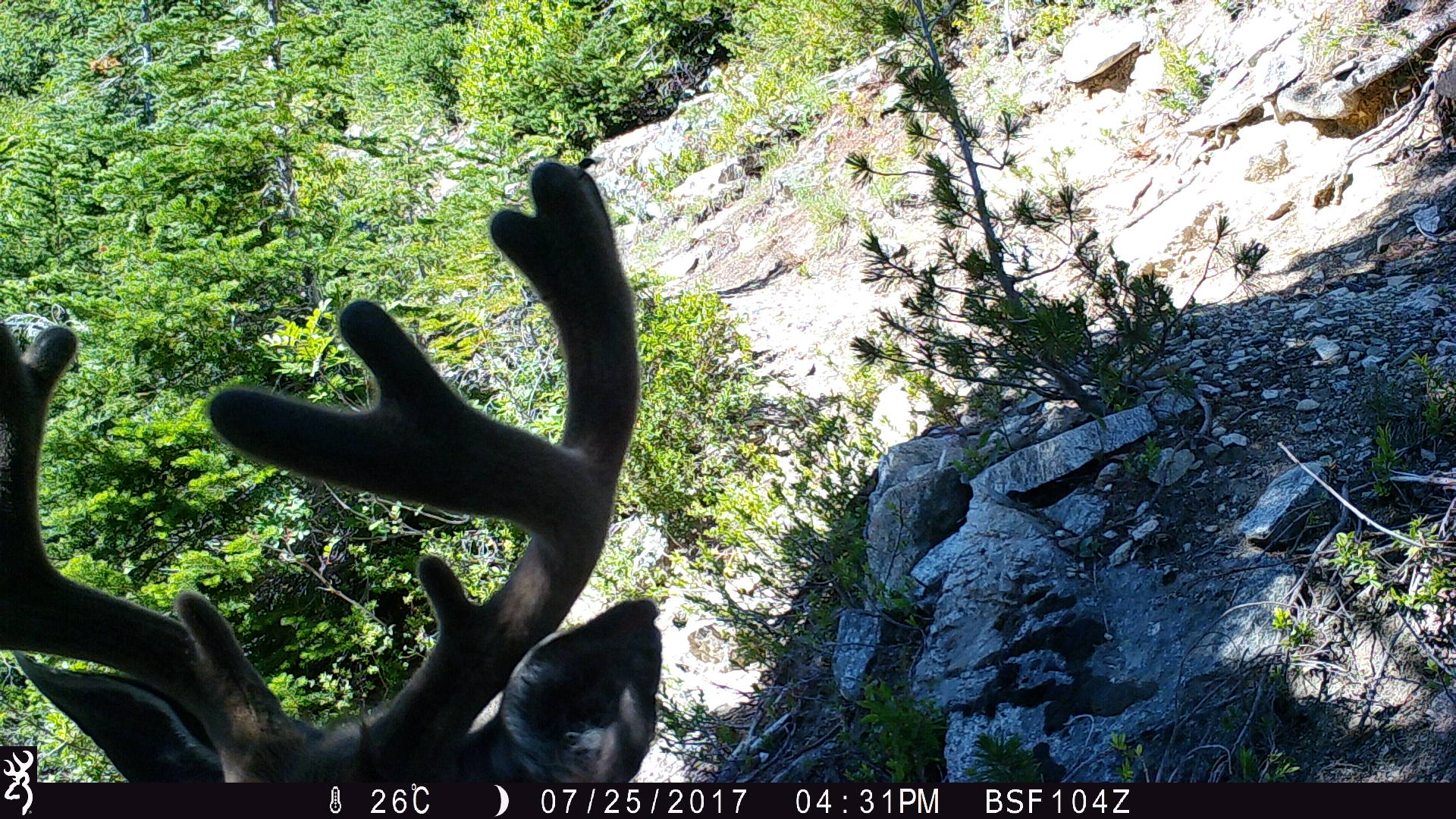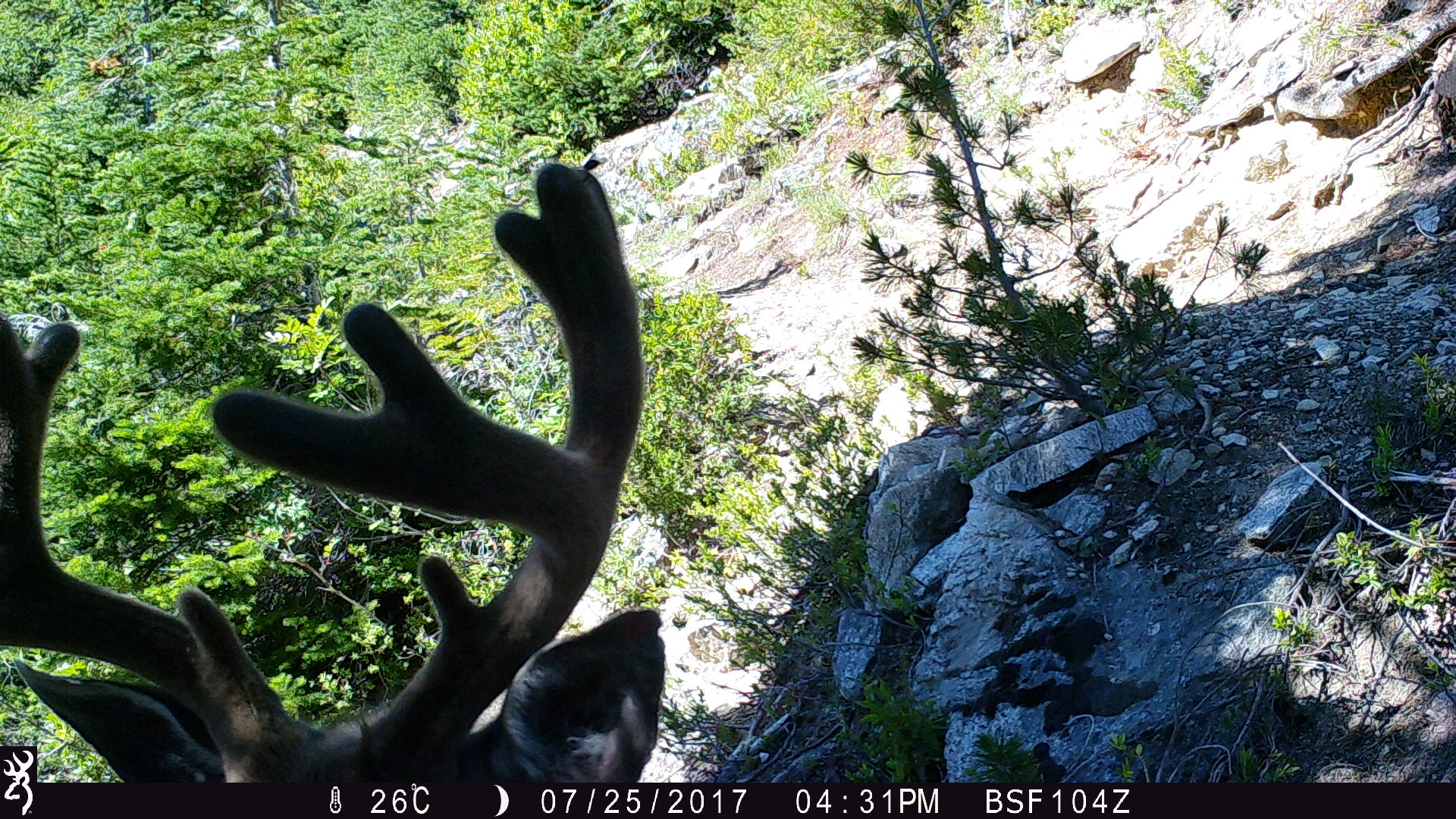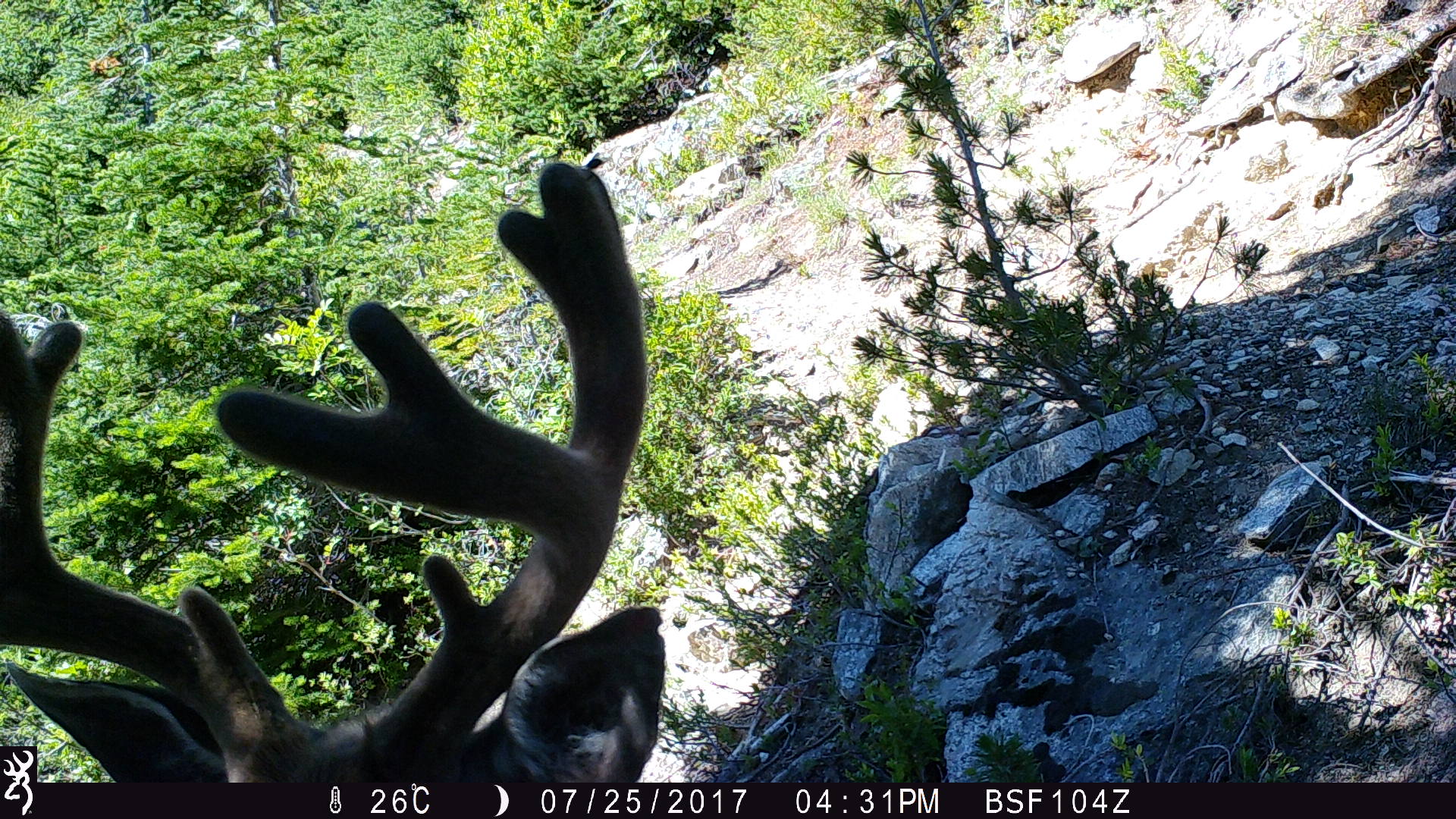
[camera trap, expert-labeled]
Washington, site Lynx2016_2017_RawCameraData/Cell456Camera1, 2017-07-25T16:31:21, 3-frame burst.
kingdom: Animalia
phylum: Chordata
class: Mammalia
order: Artiodactyla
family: Cervidae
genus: Odocoileus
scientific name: Odocoileus hemionus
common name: mule deer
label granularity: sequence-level